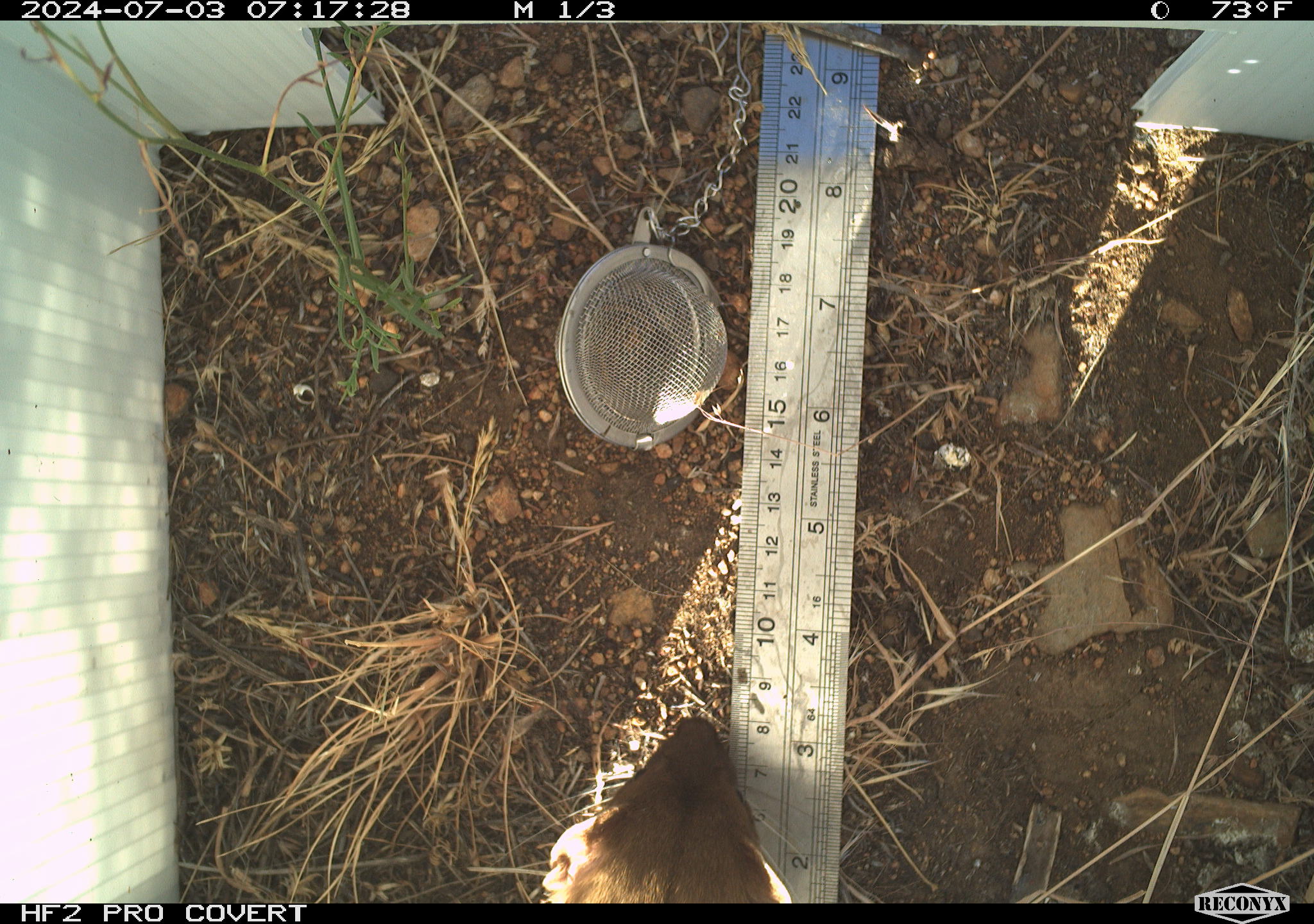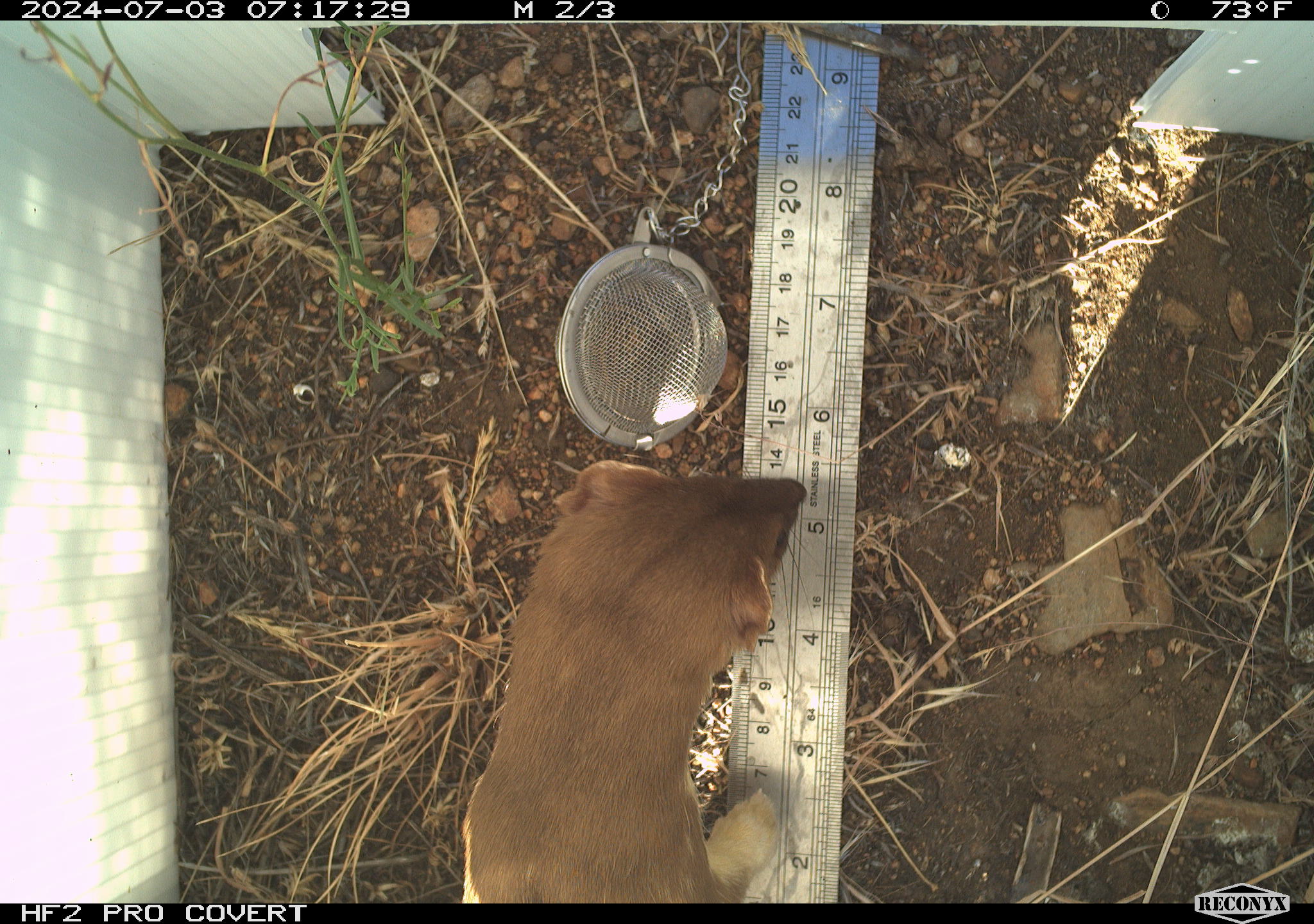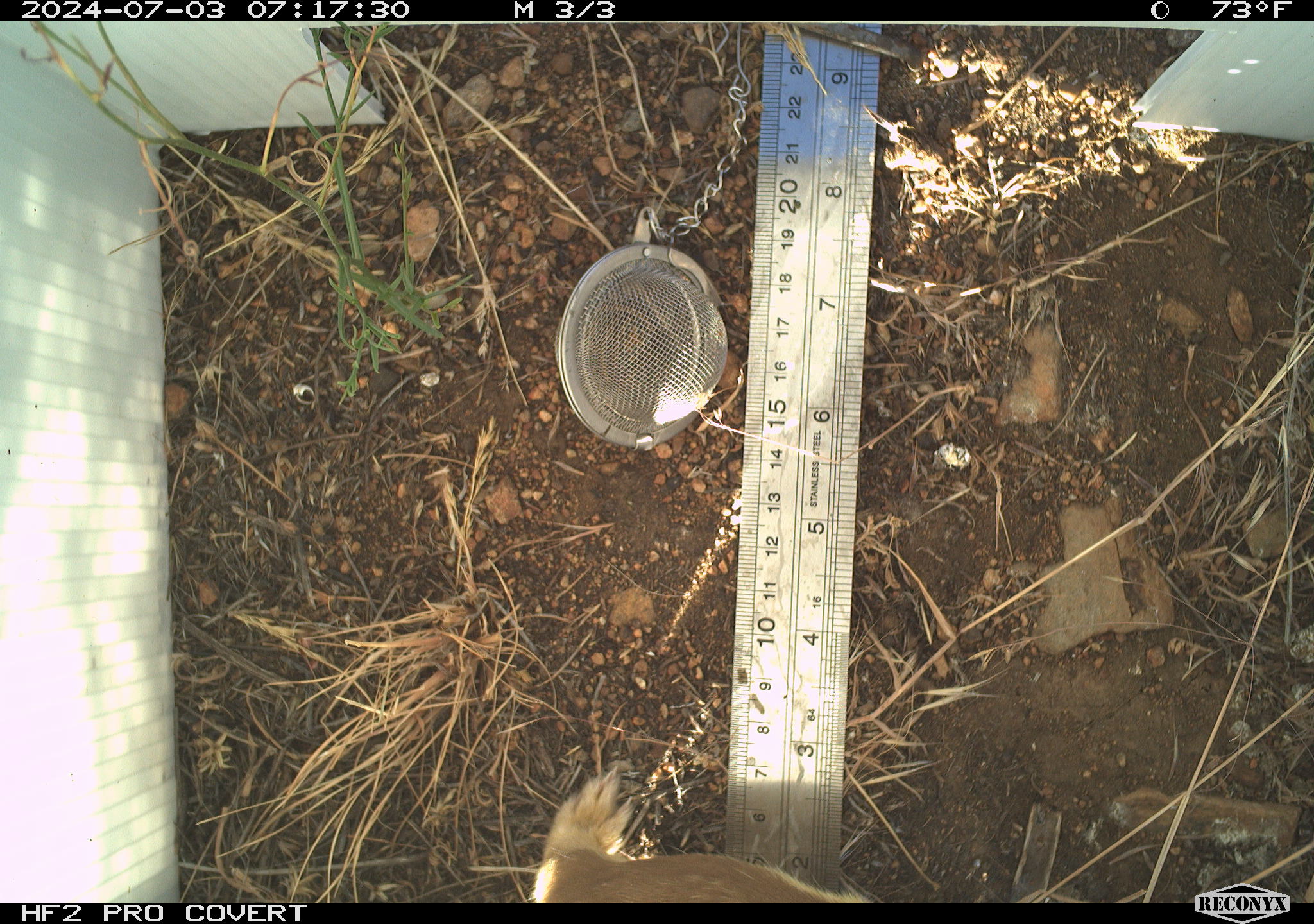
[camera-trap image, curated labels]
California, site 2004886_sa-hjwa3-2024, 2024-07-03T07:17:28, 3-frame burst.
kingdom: Animalia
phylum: Chordata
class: Mammalia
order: Carnivora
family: Mustelidae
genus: Neogale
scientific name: Neogale frenata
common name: long-tailed weasel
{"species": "long-tailed weasel (Neogale frenata)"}